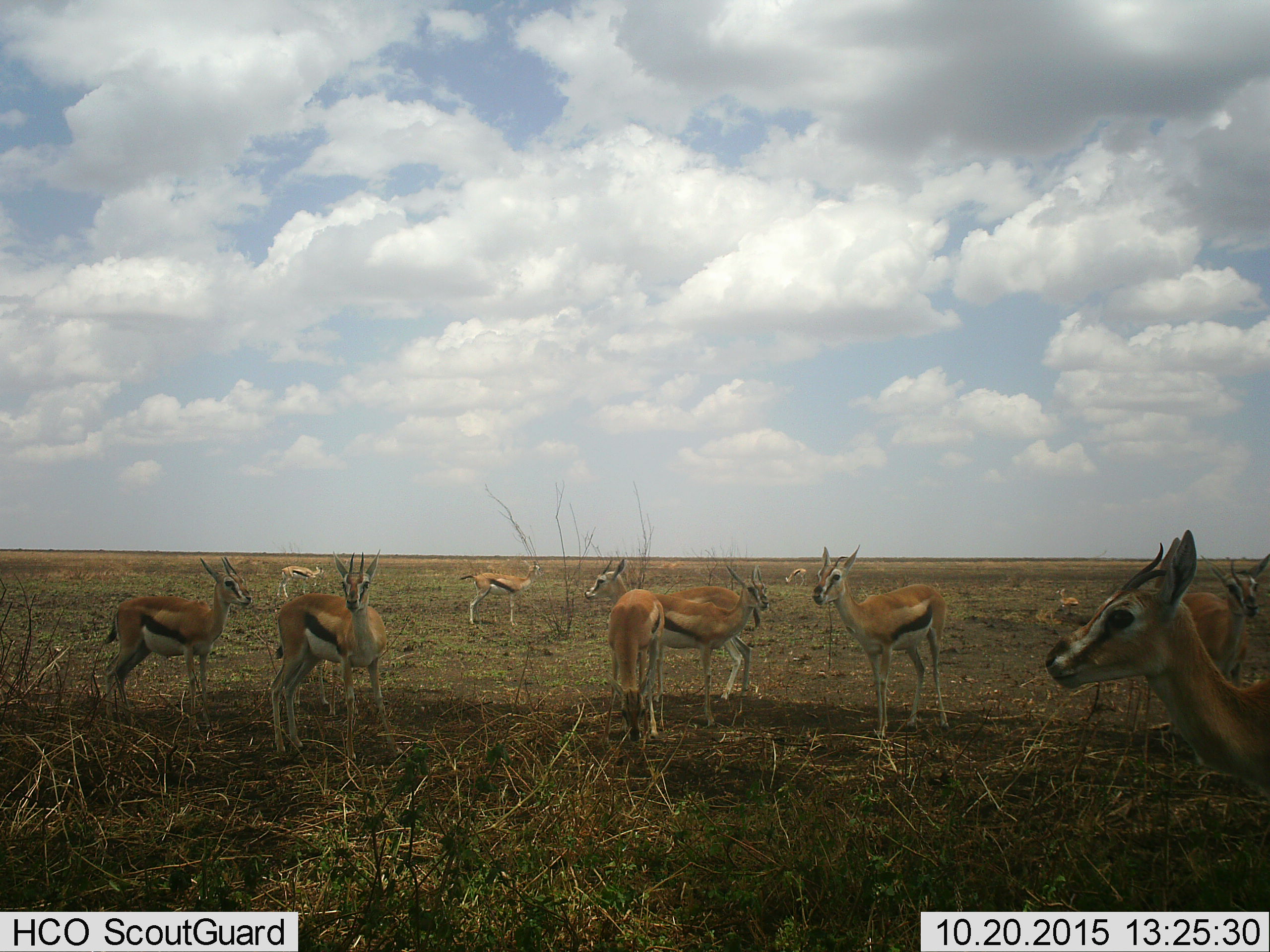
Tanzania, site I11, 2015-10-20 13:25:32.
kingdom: Animalia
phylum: Chordata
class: Mammalia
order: Artiodactyla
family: Bovidae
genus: Eudorcas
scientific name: Eudorcas thomsonii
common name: thomson's gazelle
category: gazellethomsons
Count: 11-50.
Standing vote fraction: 100%.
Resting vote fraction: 11%.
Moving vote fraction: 0%.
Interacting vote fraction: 11%.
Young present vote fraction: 33%.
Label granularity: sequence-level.